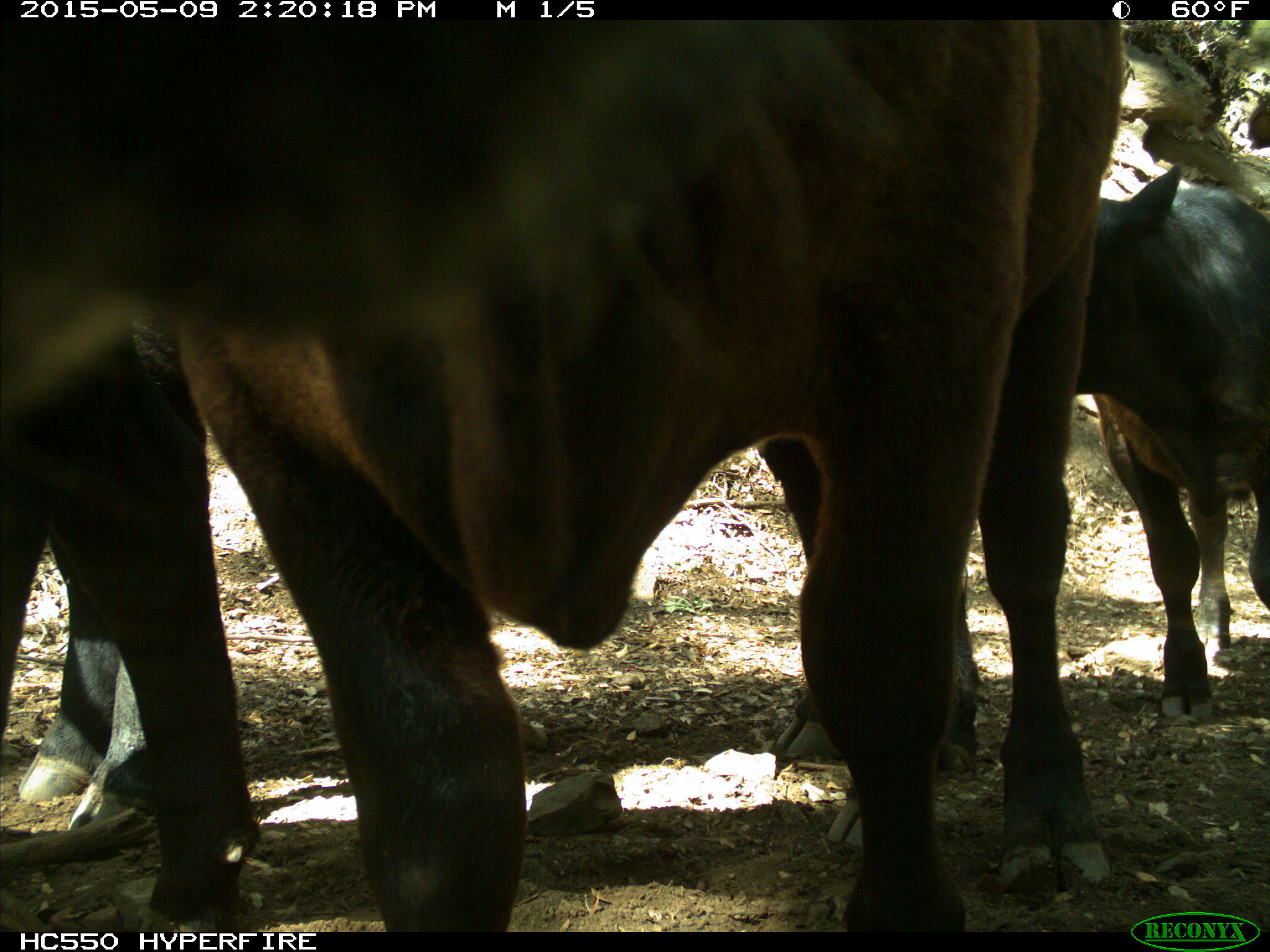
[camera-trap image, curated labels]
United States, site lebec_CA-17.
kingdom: Animalia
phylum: Chordata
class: Mammalia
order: Artiodactyla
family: Bovidae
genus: Bos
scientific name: Bos taurus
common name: domestic cow